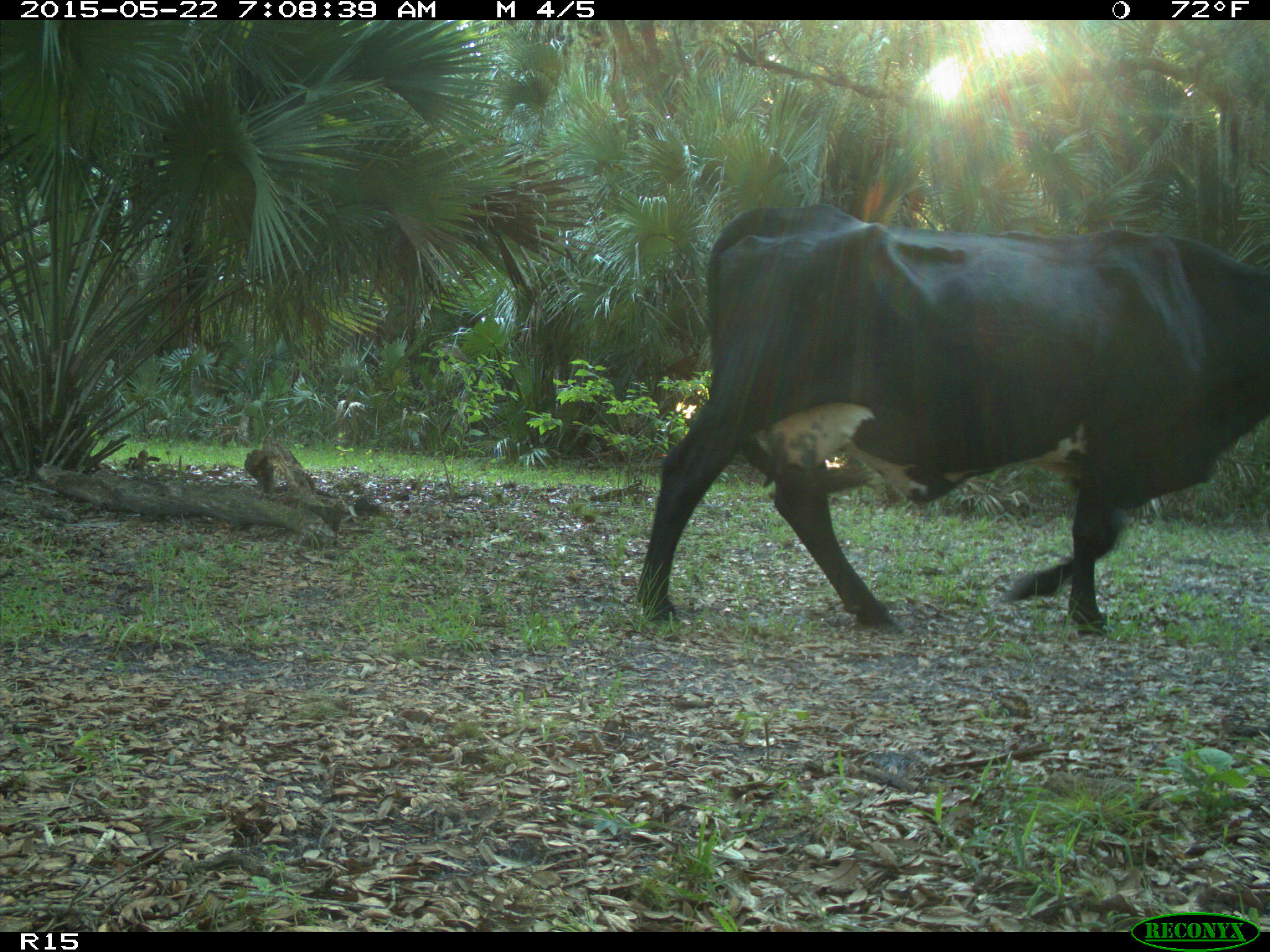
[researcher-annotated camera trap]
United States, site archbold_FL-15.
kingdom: Animalia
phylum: Chordata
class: Mammalia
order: Artiodactyla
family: Bovidae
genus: Bos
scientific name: Bos taurus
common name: domestic cow